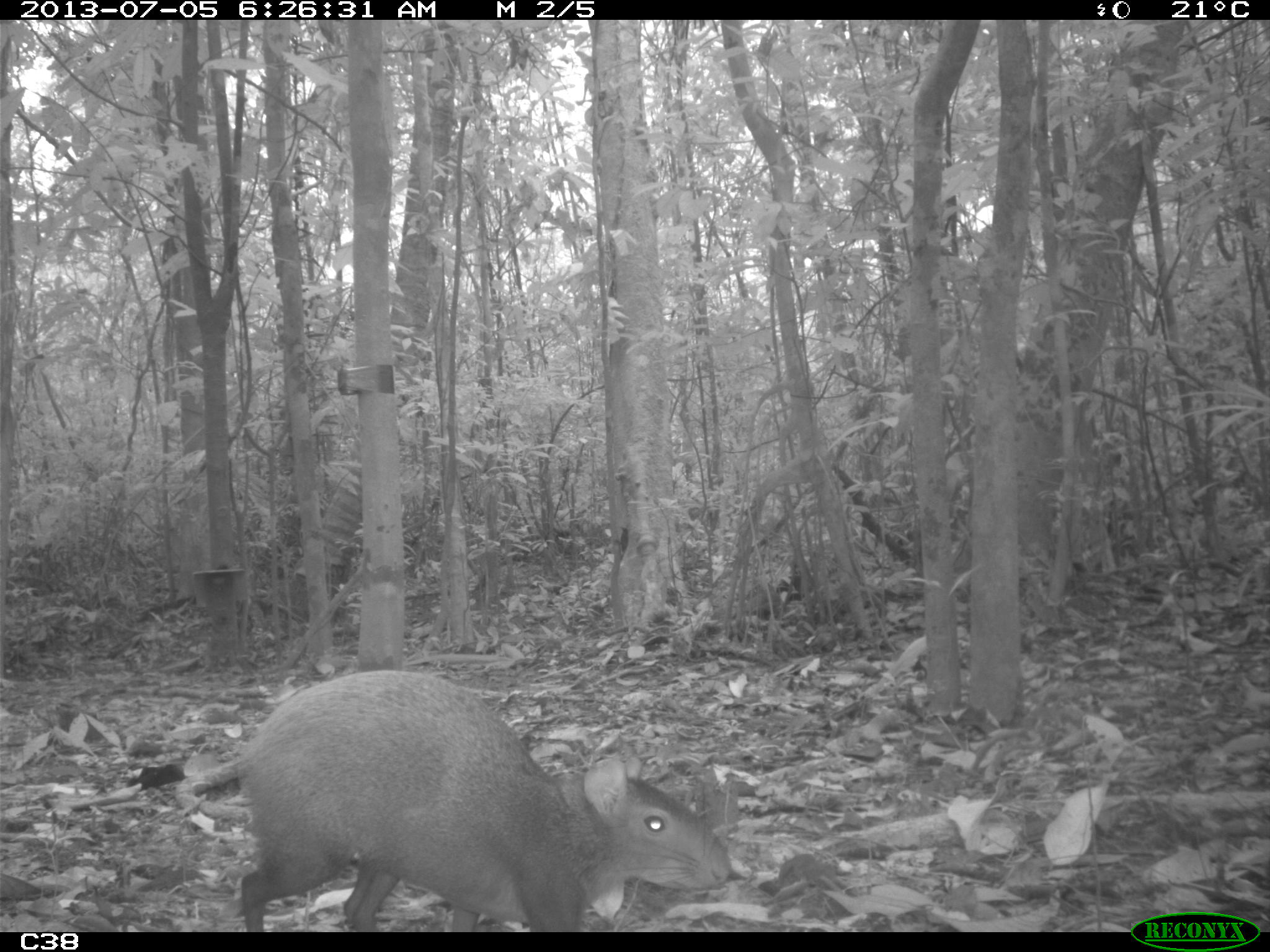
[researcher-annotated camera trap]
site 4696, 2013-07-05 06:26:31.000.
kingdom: Animalia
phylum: Chordata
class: Mammalia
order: Rodentia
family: Dasyproctidae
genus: Dasyprocta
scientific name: Dasyprocta leporina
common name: red-rumped agouti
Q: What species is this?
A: Dasyprocta leporina (red-rumped agouti).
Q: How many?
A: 2.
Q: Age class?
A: Adult.